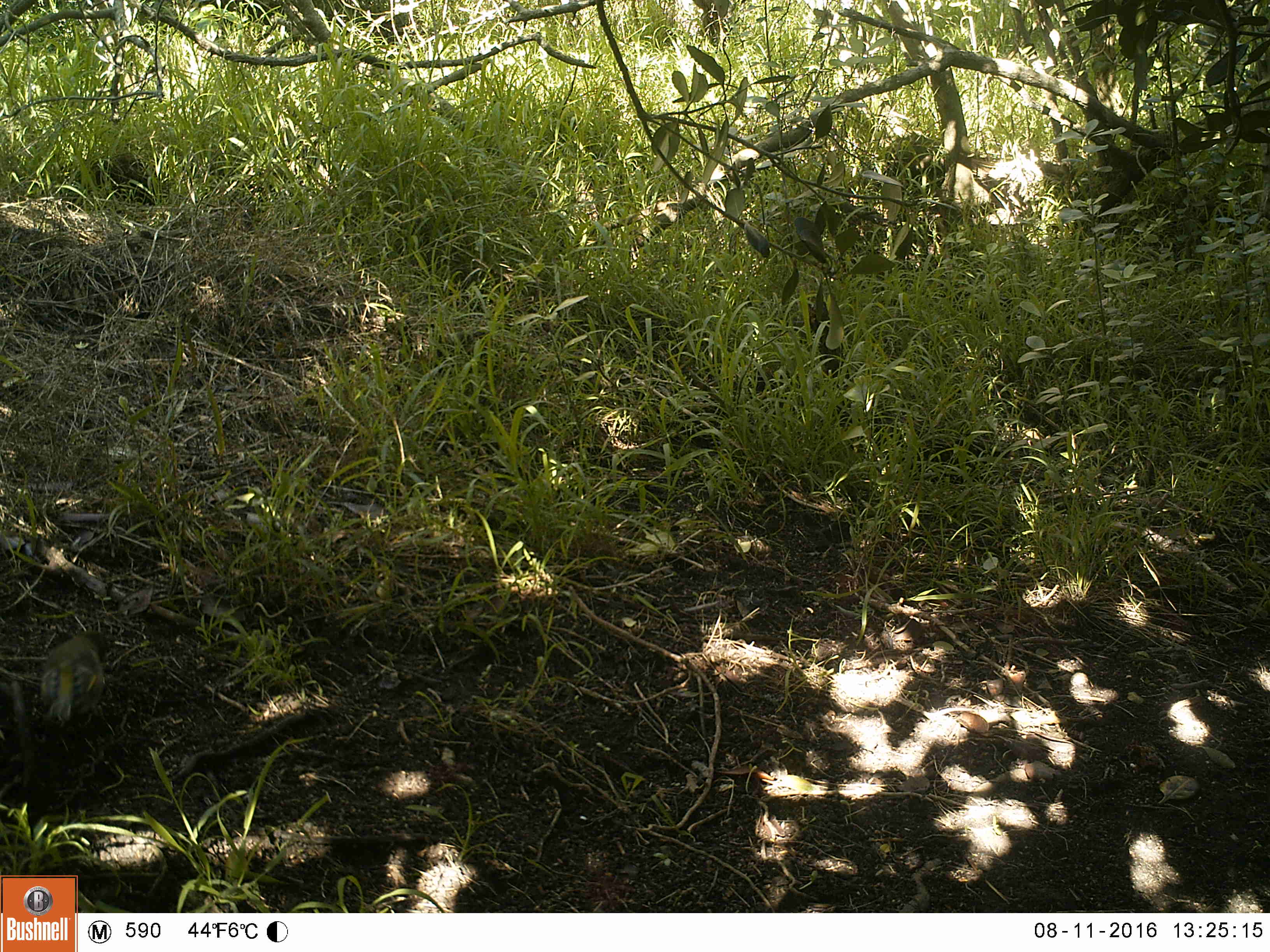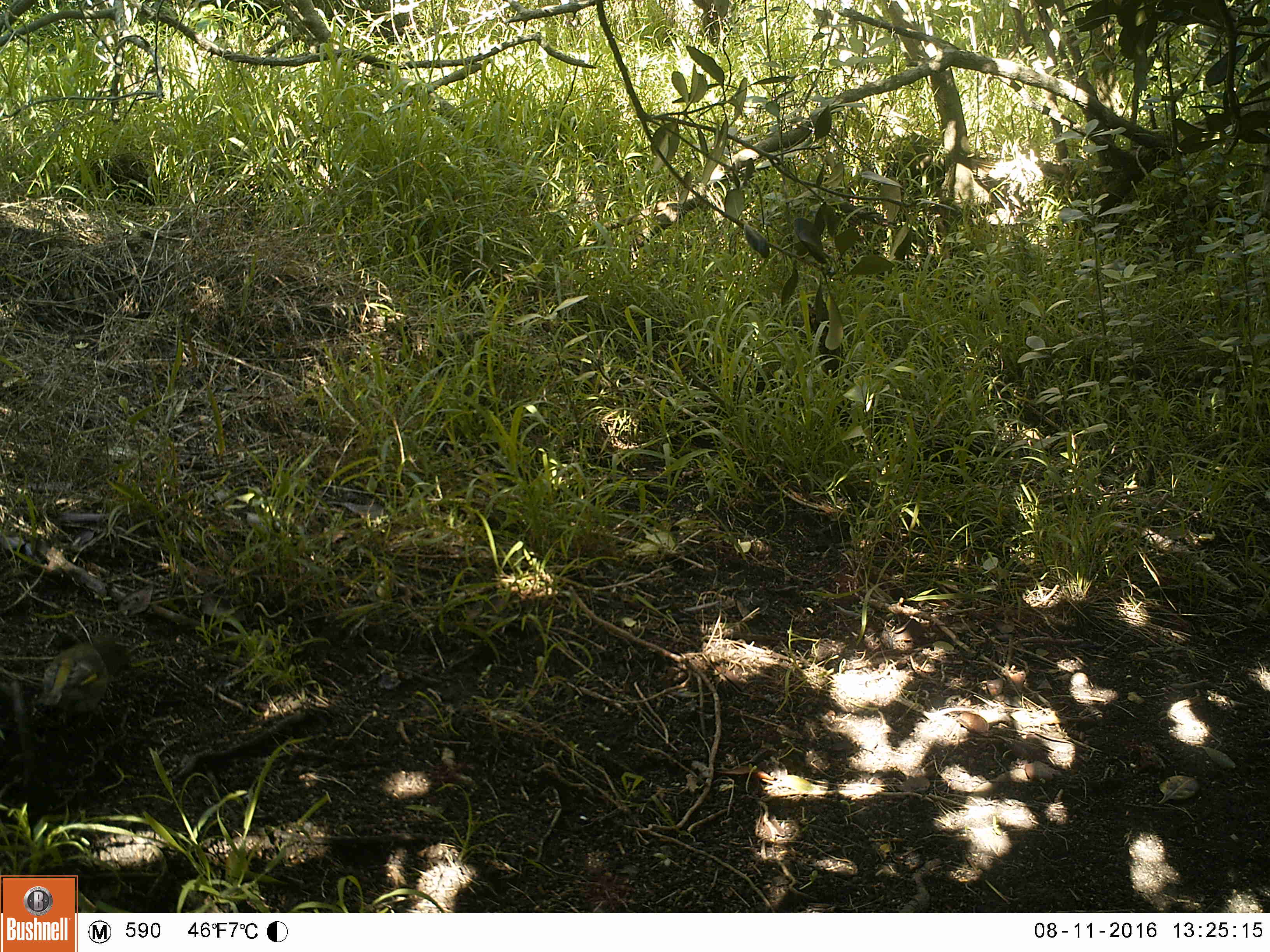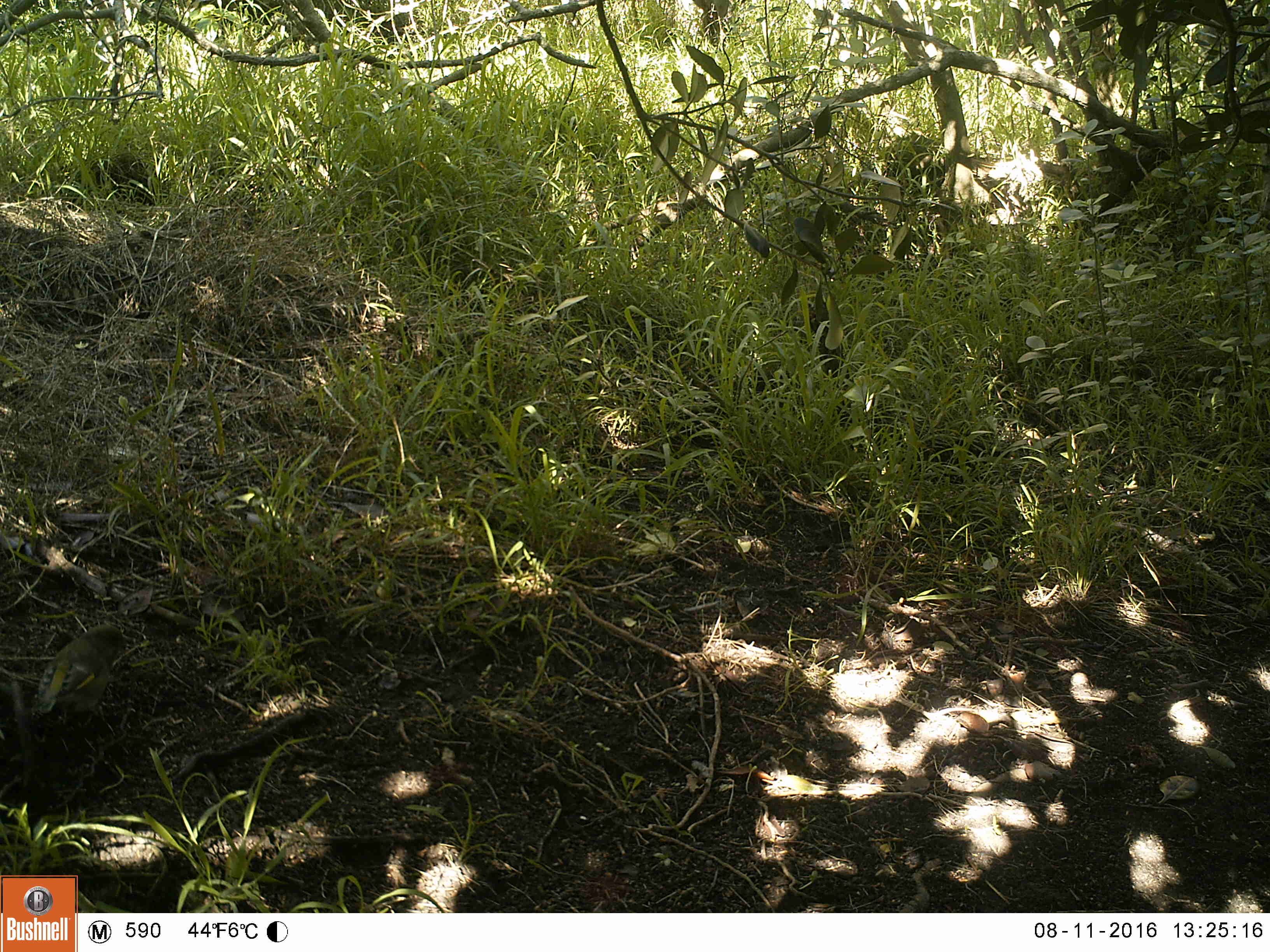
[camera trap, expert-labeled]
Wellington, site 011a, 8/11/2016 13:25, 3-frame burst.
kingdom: Animalia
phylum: Chordata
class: Aves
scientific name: Aves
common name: bird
Bird (Aves).